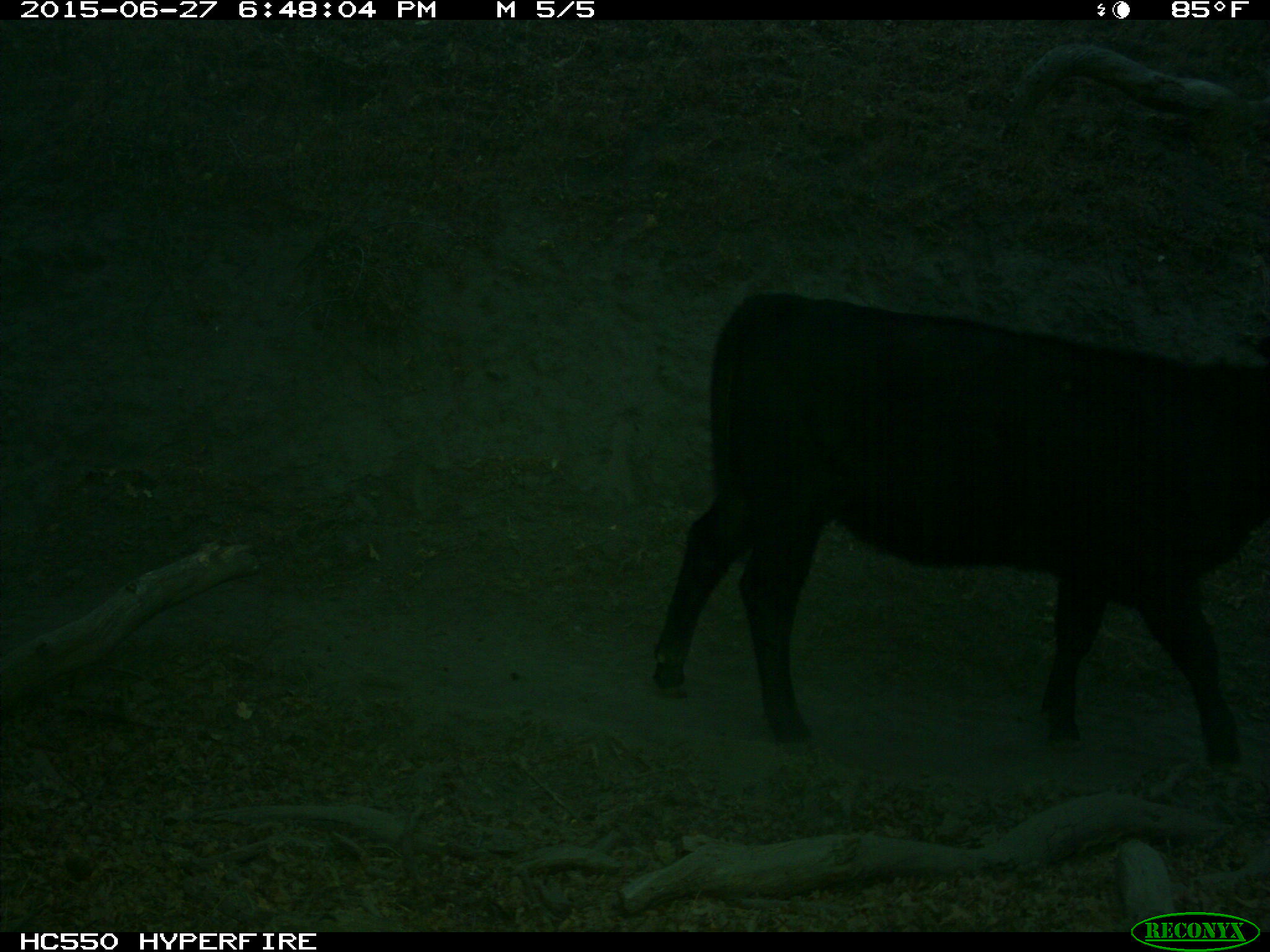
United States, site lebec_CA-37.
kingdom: Animalia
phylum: Chordata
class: Mammalia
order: Artiodactyla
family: Bovidae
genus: Bos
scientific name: Bos taurus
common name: domestic cow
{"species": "Bos taurus (domestic cow)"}